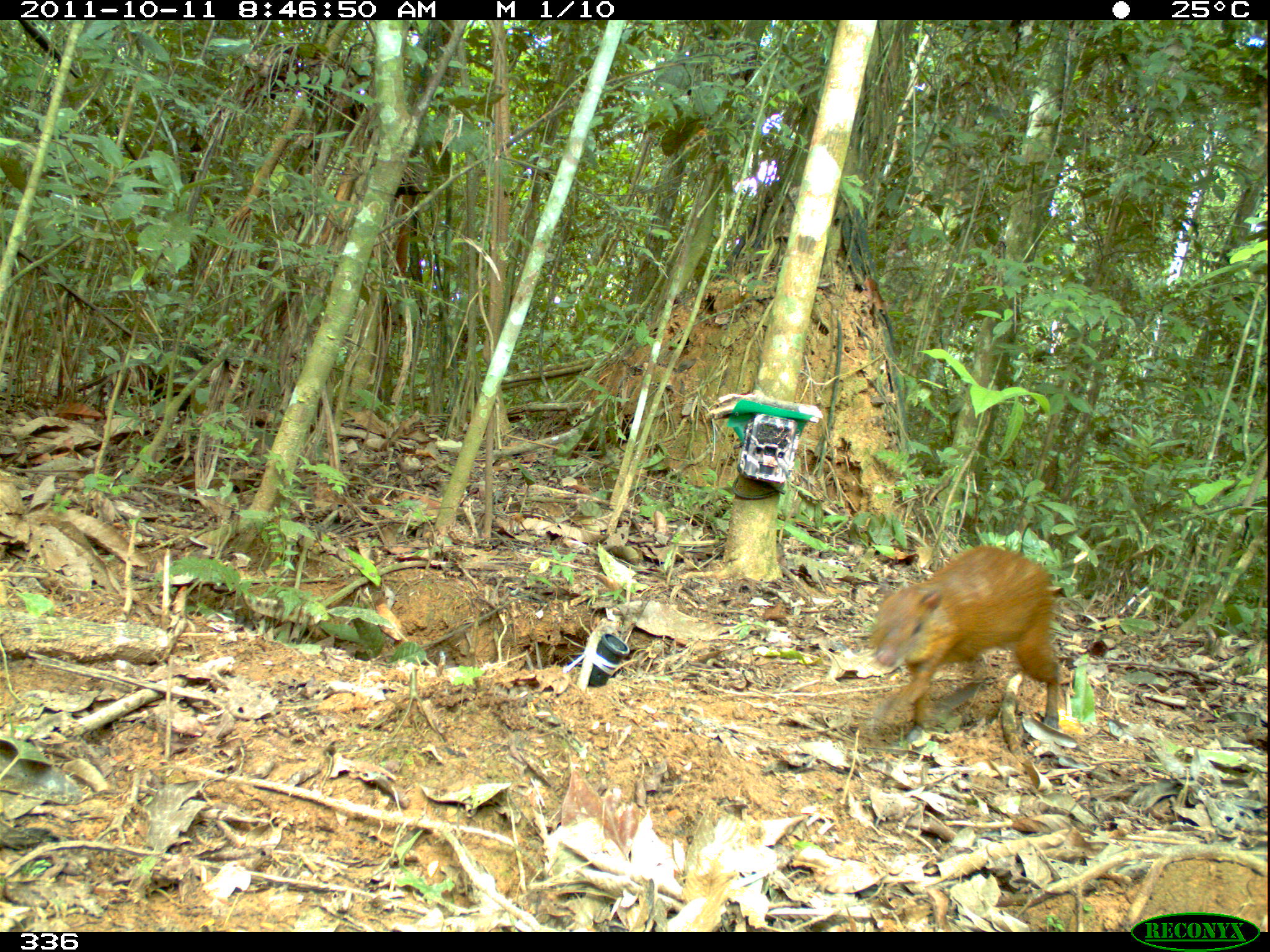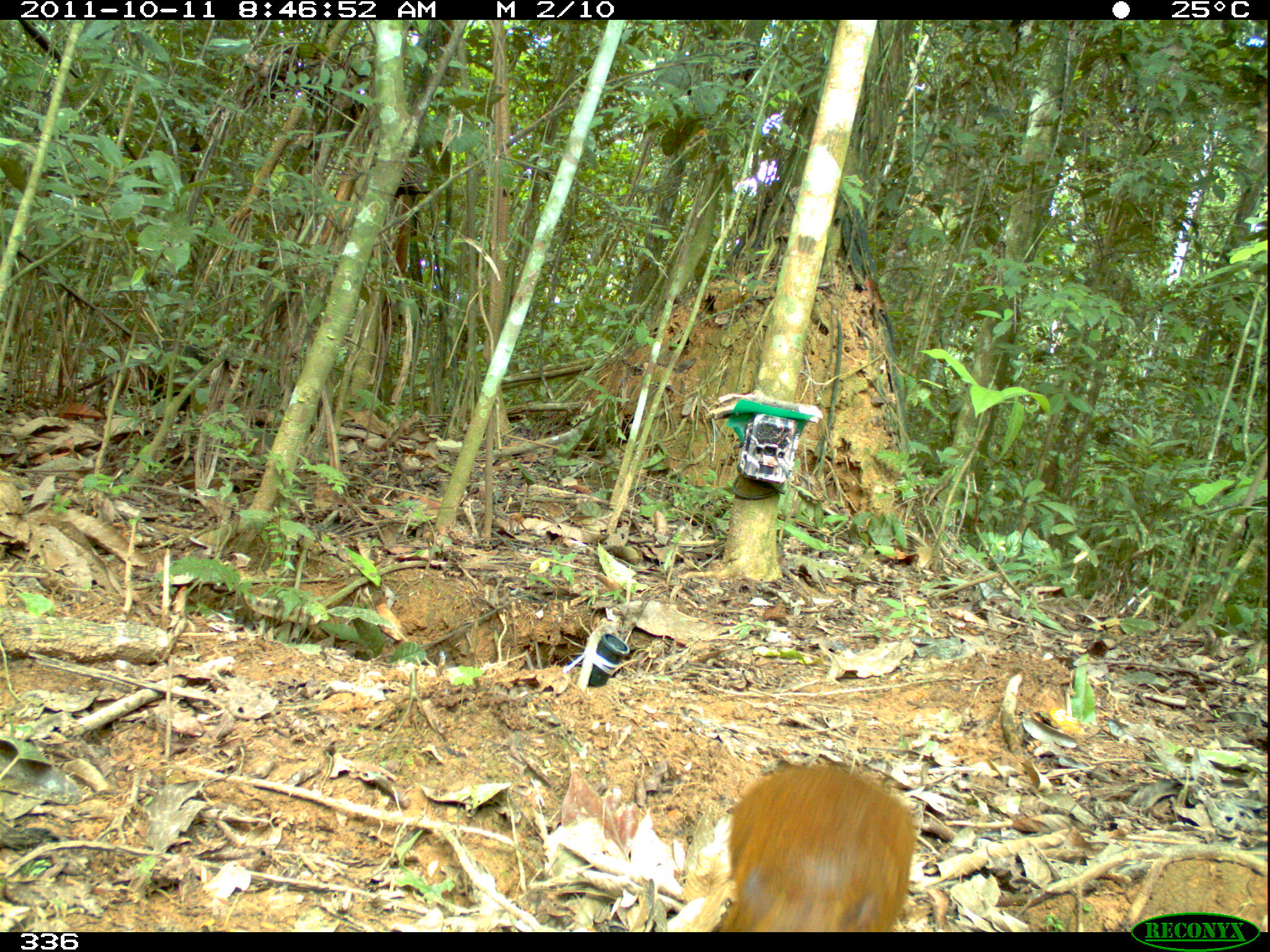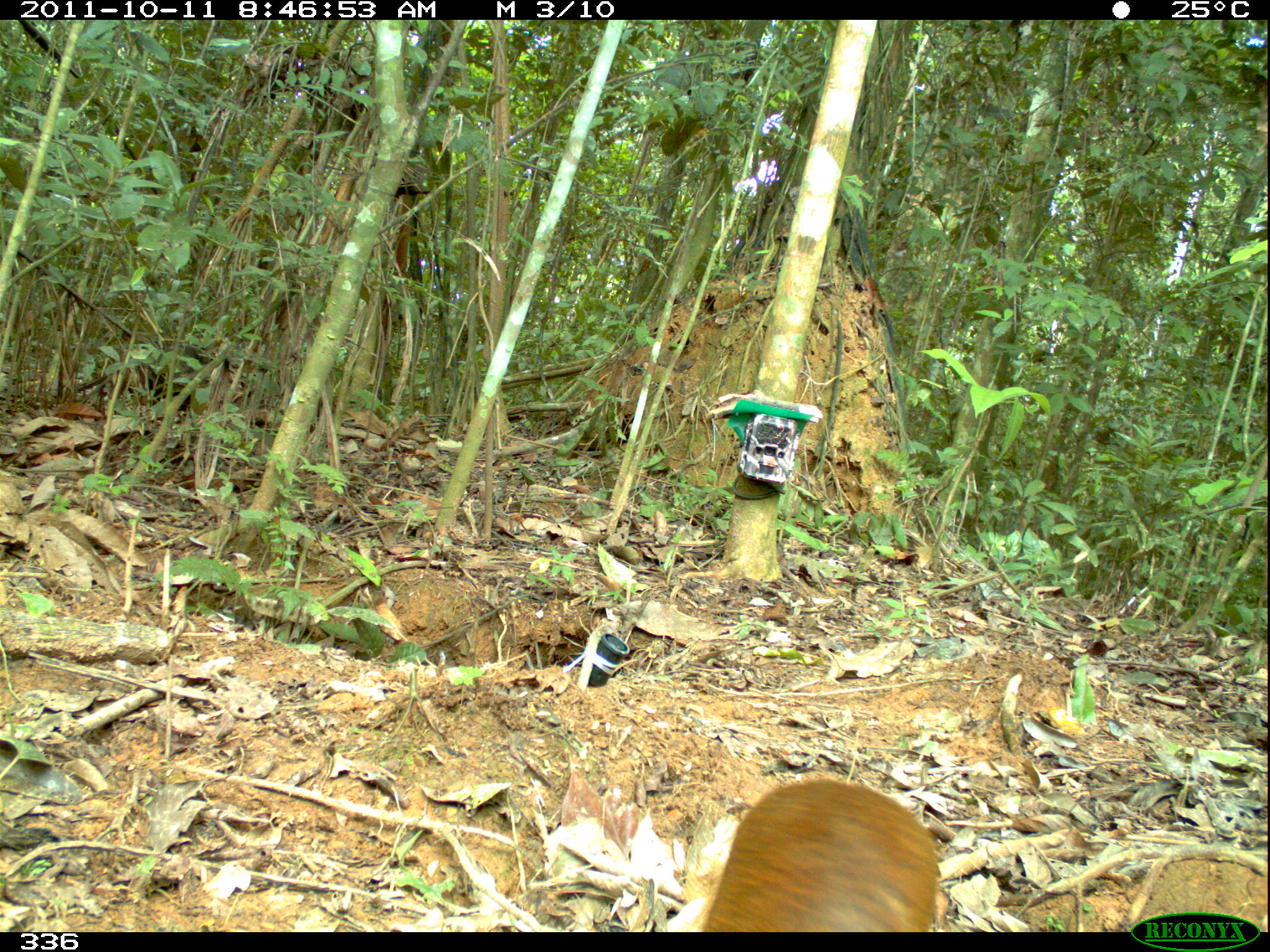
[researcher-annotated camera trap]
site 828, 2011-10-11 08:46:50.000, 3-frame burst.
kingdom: Animalia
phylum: Chordata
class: Mammalia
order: Rodentia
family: Dasyproctidae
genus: Dasyprocta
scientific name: Dasyprocta punctata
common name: central american agouti